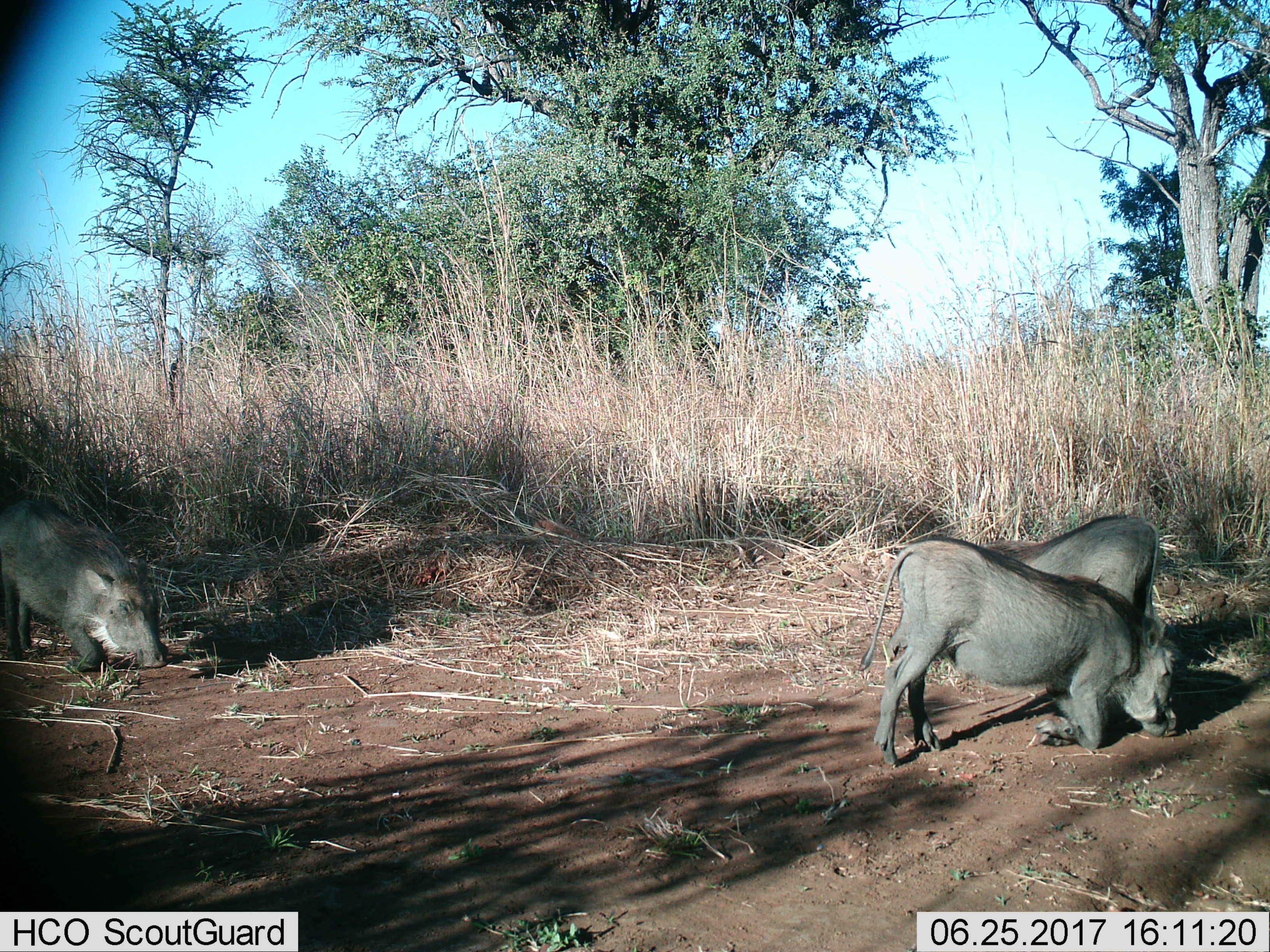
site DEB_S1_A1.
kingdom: Animalia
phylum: Chordata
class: Mammalia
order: Artiodactyla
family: Suidae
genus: Phacochoerus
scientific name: Phacochoerus africanus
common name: warthog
Warthog (Phacochoerus africanus), count 3. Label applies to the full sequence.